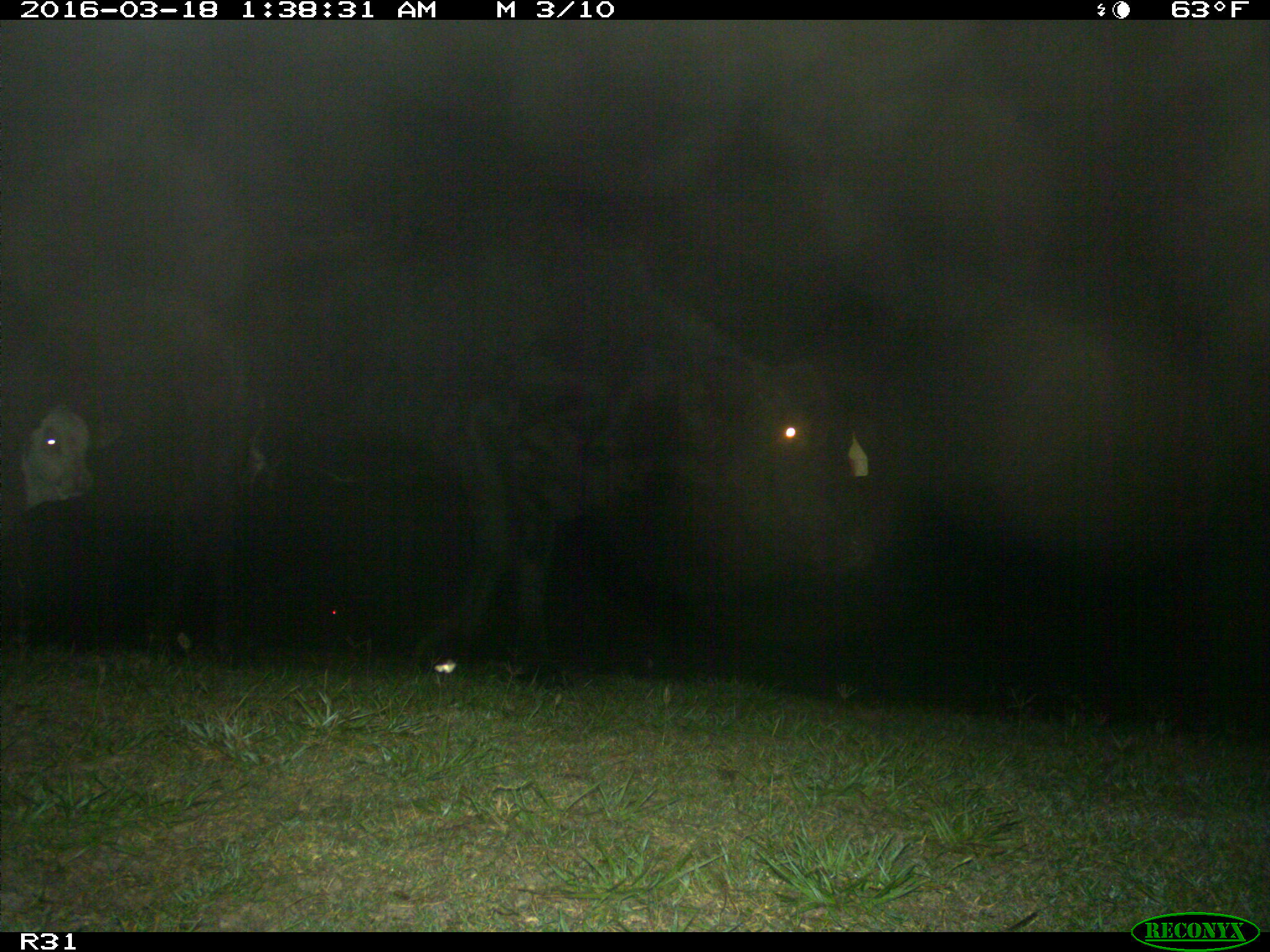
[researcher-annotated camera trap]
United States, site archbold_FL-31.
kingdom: Animalia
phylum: Chordata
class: Mammalia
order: Artiodactyla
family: Bovidae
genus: Bos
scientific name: Bos taurus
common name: domestic cow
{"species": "Bos taurus (domestic cow)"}